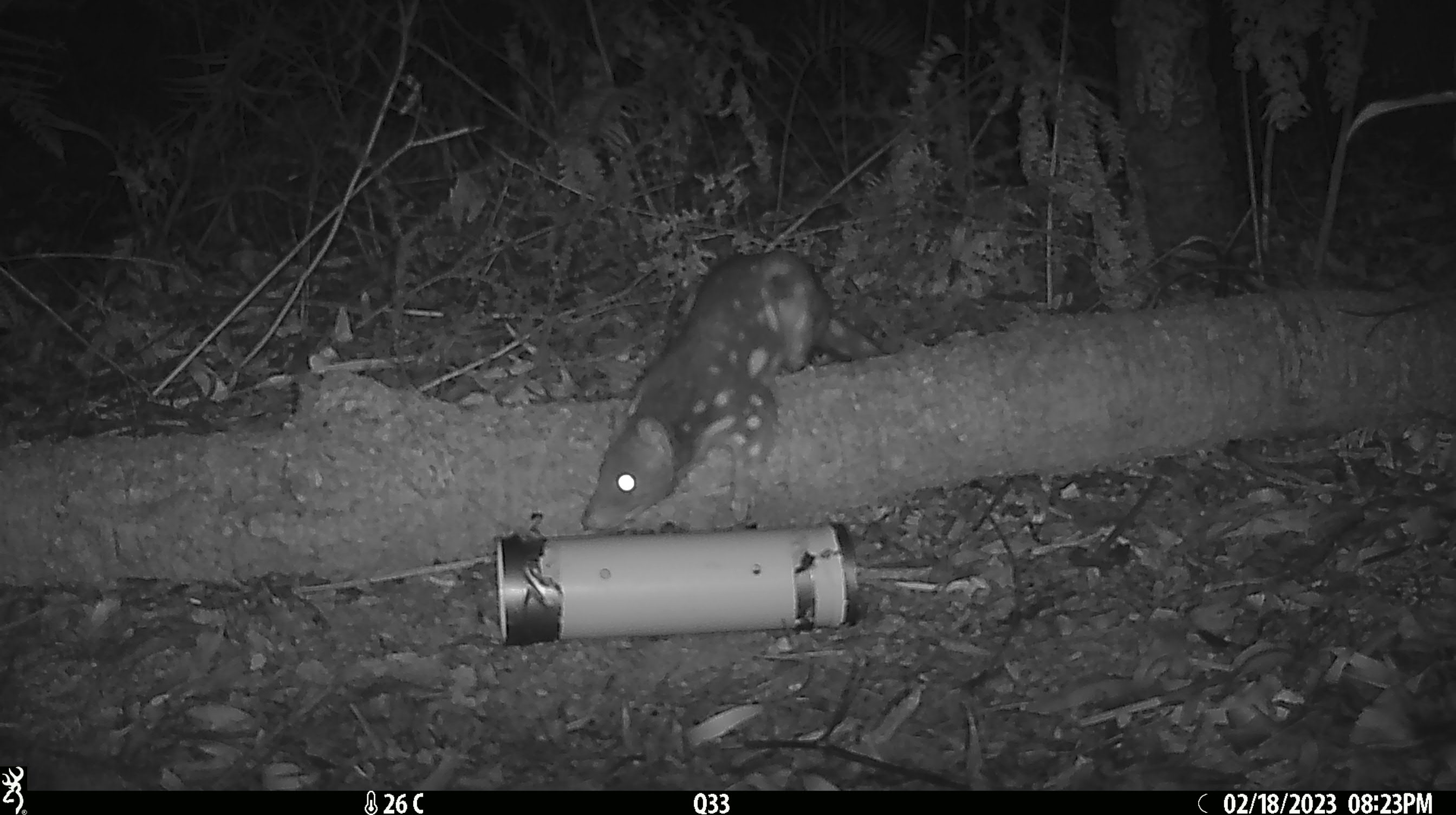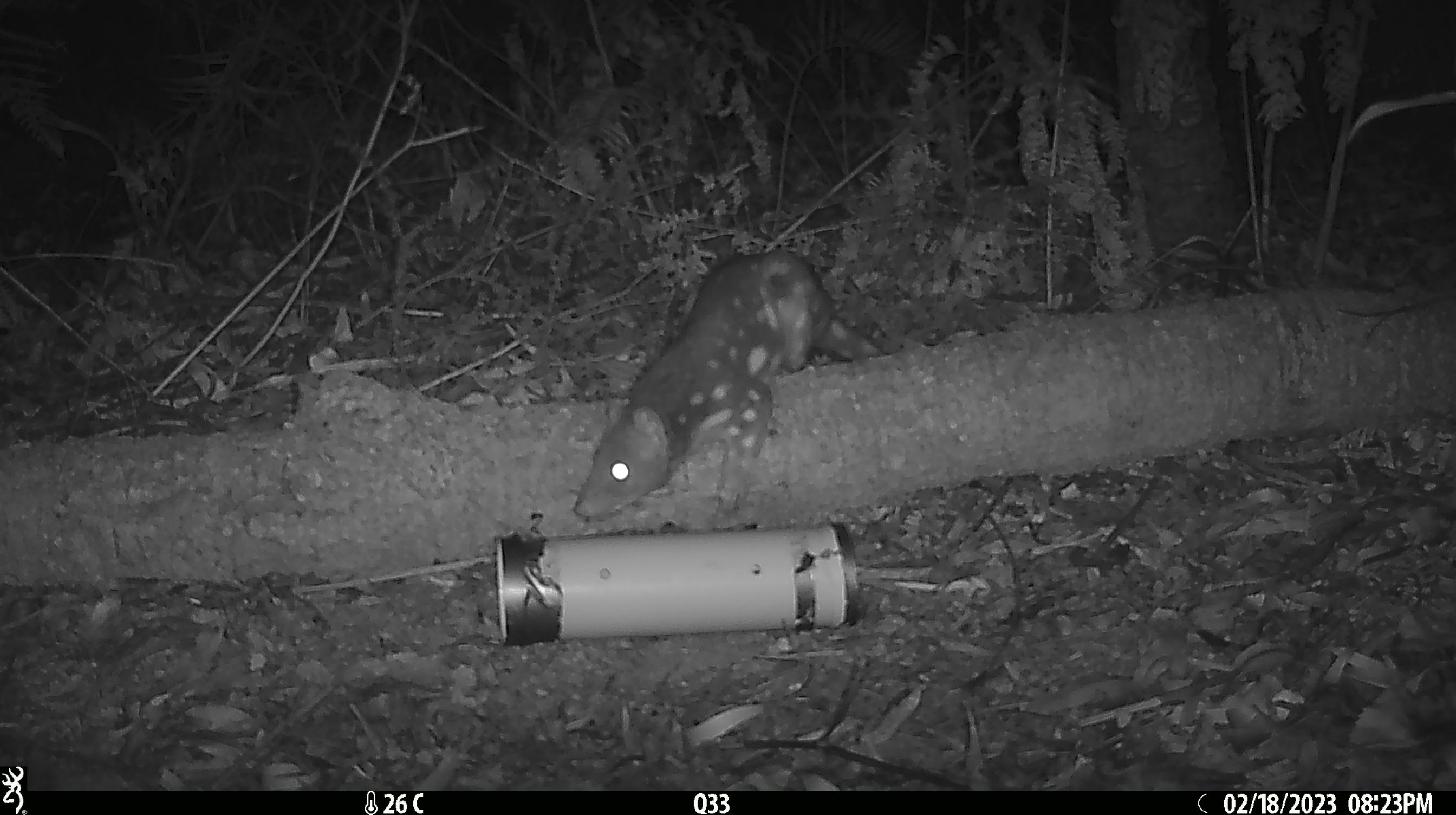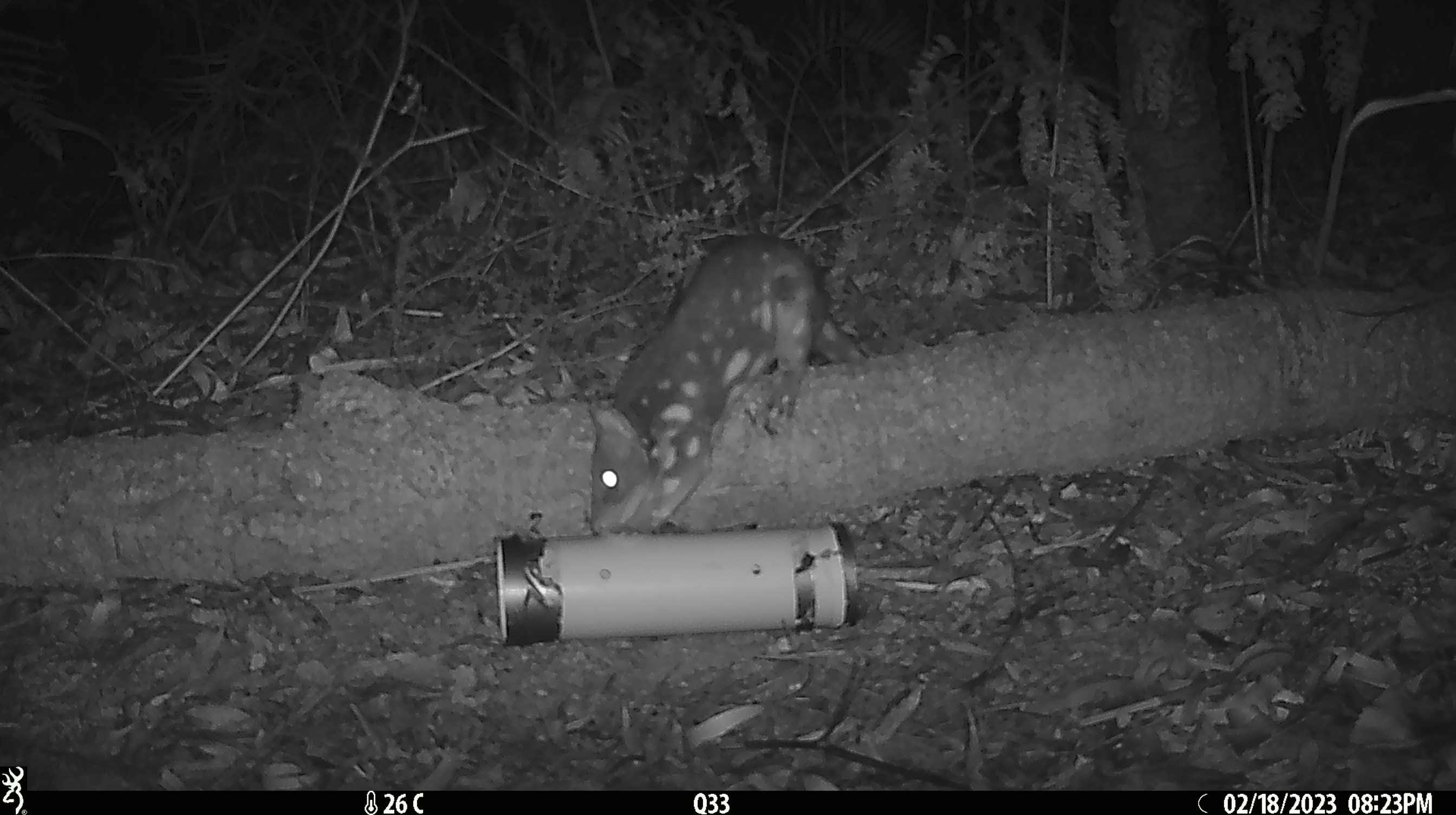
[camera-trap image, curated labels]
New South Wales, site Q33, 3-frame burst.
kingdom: Animalia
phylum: Chordata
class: Mammalia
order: Dasyuromorphia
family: Dasyuridae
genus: Dasyurus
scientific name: Dasyurus maculatus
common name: spotted-tailed quoll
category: quoll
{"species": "quoll (spotted-tailed quoll) (Dasyurus maculatus)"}